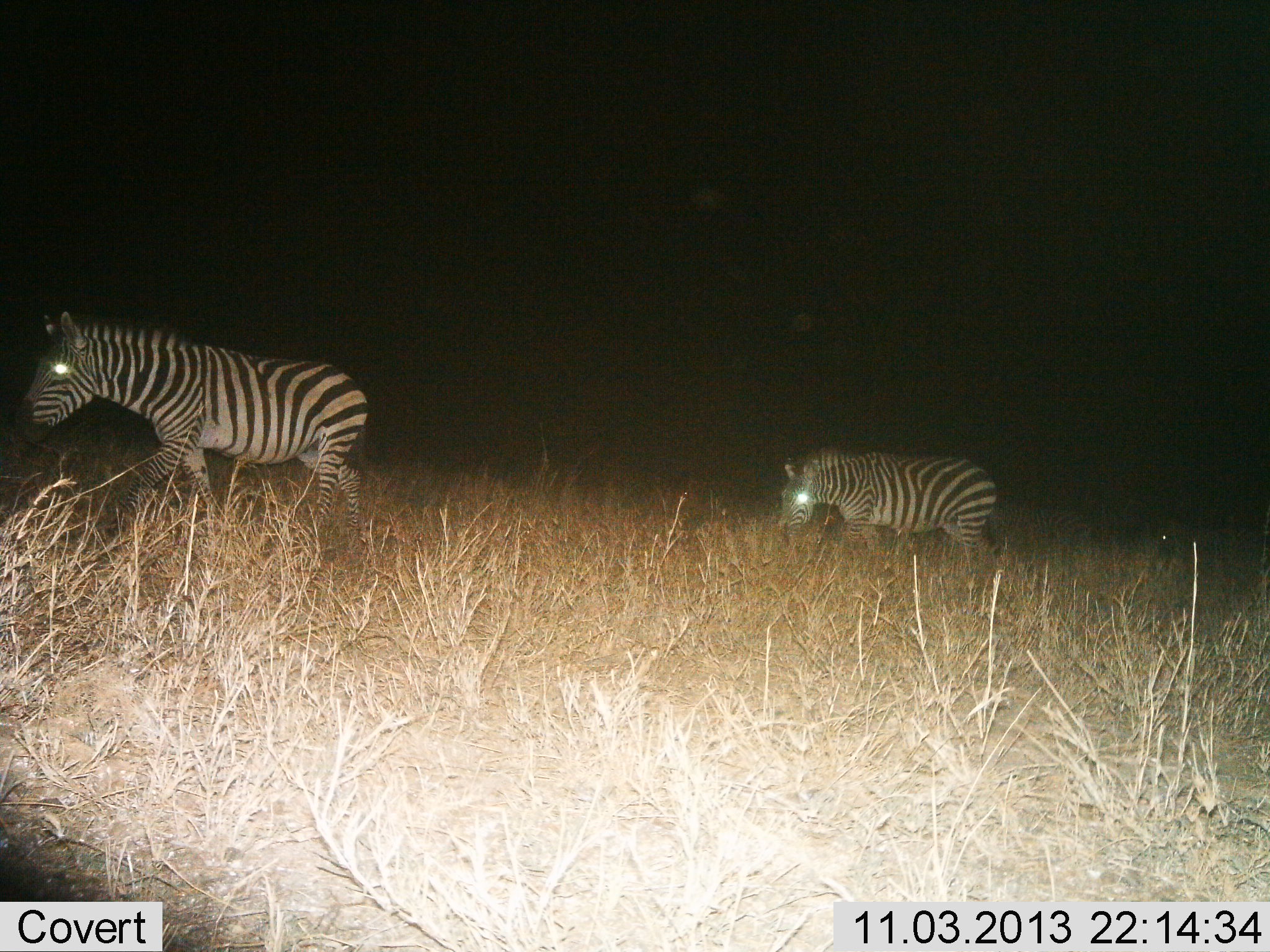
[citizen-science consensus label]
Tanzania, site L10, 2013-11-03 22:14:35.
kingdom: Animalia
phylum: Chordata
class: Mammalia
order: Perissodactyla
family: Equidae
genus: Equus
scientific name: Equus quagga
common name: plains zebra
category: zebra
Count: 2.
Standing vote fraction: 14%.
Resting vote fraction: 0%.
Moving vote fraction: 90%.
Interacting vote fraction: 0%.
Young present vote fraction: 0%.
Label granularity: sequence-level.